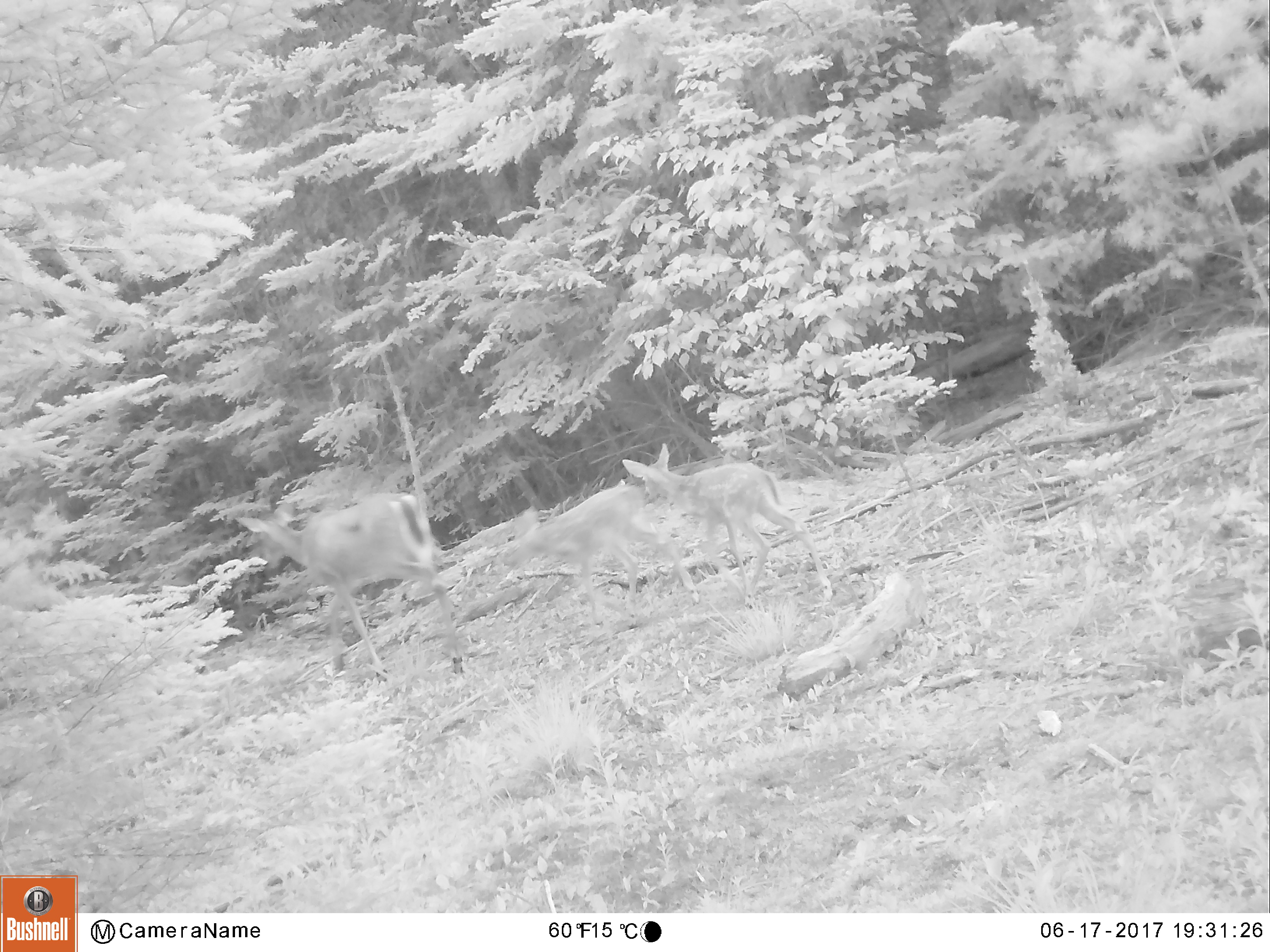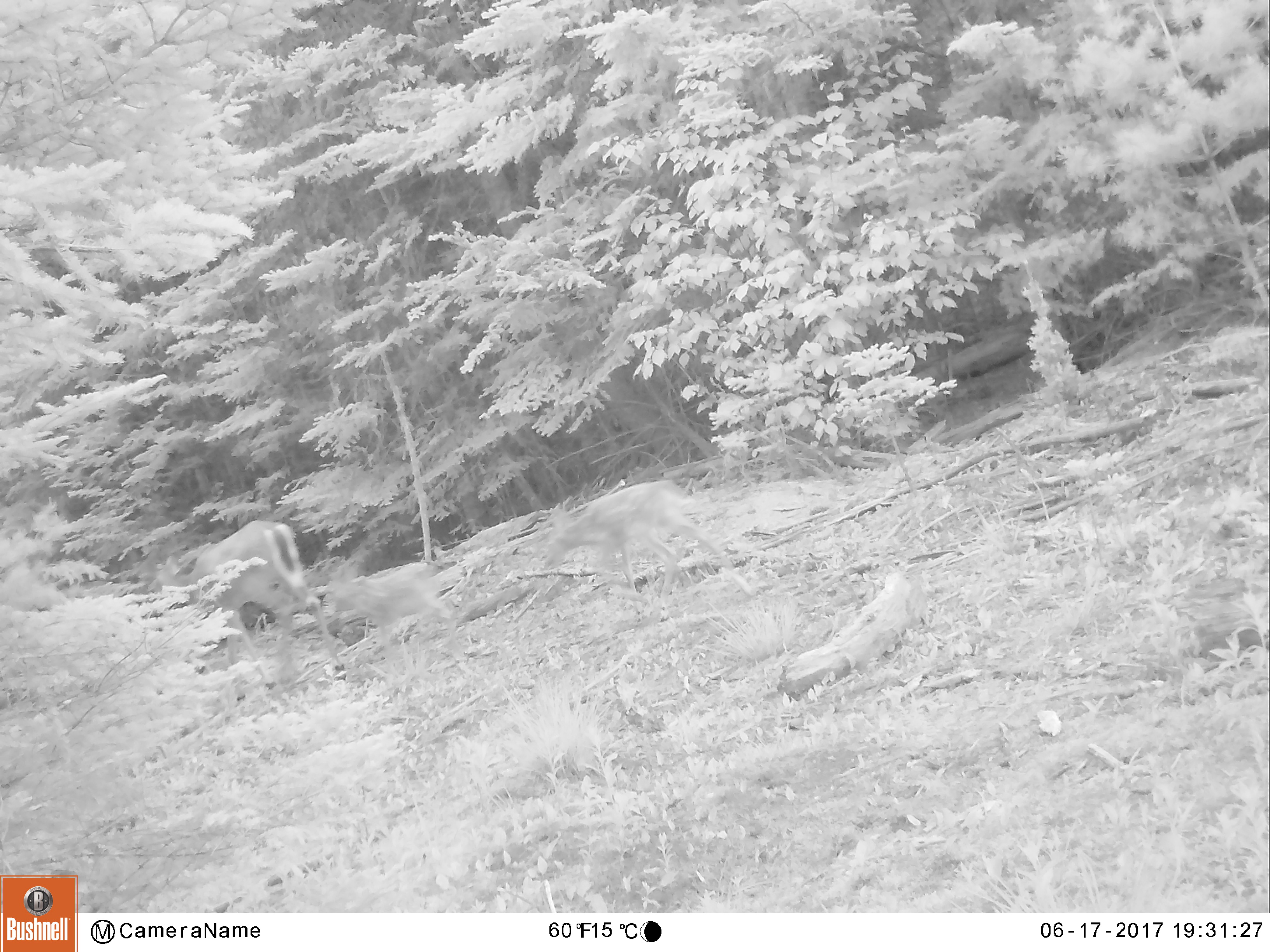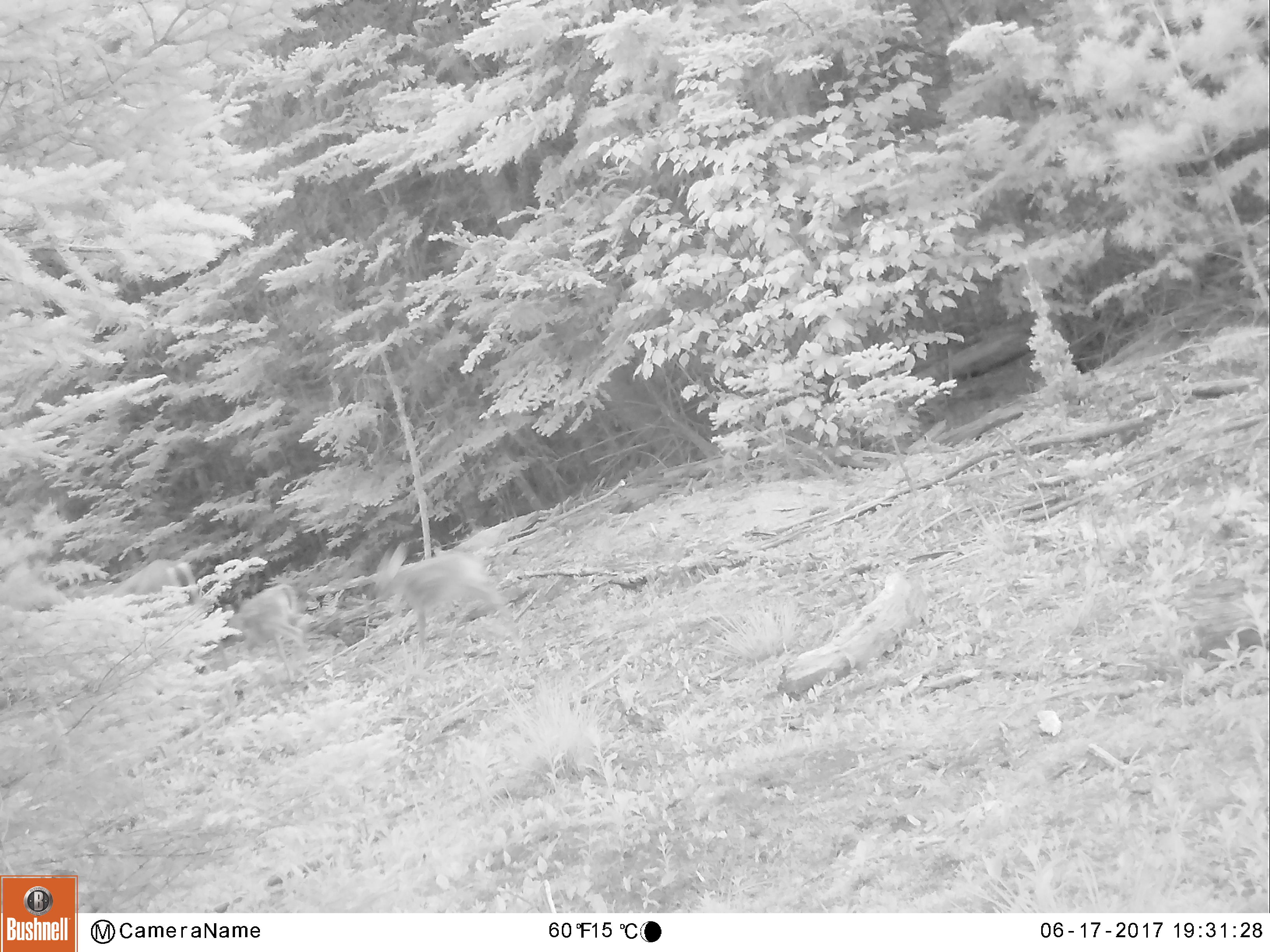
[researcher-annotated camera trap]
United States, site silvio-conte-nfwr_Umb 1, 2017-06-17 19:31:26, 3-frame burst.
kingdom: Animalia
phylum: Chordata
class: Mammalia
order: Artiodactyla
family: Cervidae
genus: Odocoileus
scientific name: Odocoileus virginianus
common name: white-tailed deer